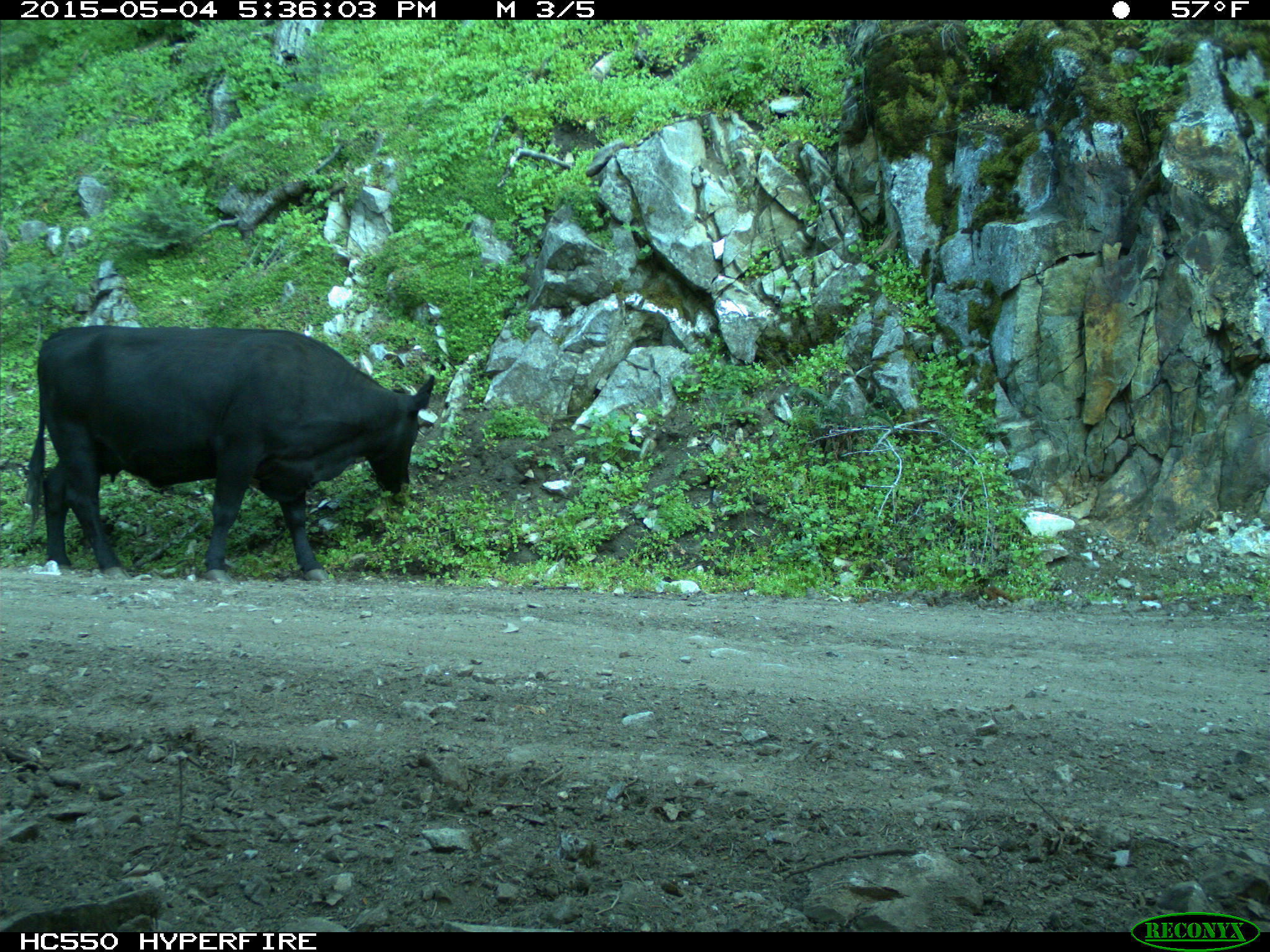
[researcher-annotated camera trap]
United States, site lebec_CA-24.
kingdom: Animalia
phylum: Chordata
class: Mammalia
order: Artiodactyla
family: Bovidae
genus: Bos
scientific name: Bos taurus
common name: domestic cow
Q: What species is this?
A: Bos taurus (domestic cow).